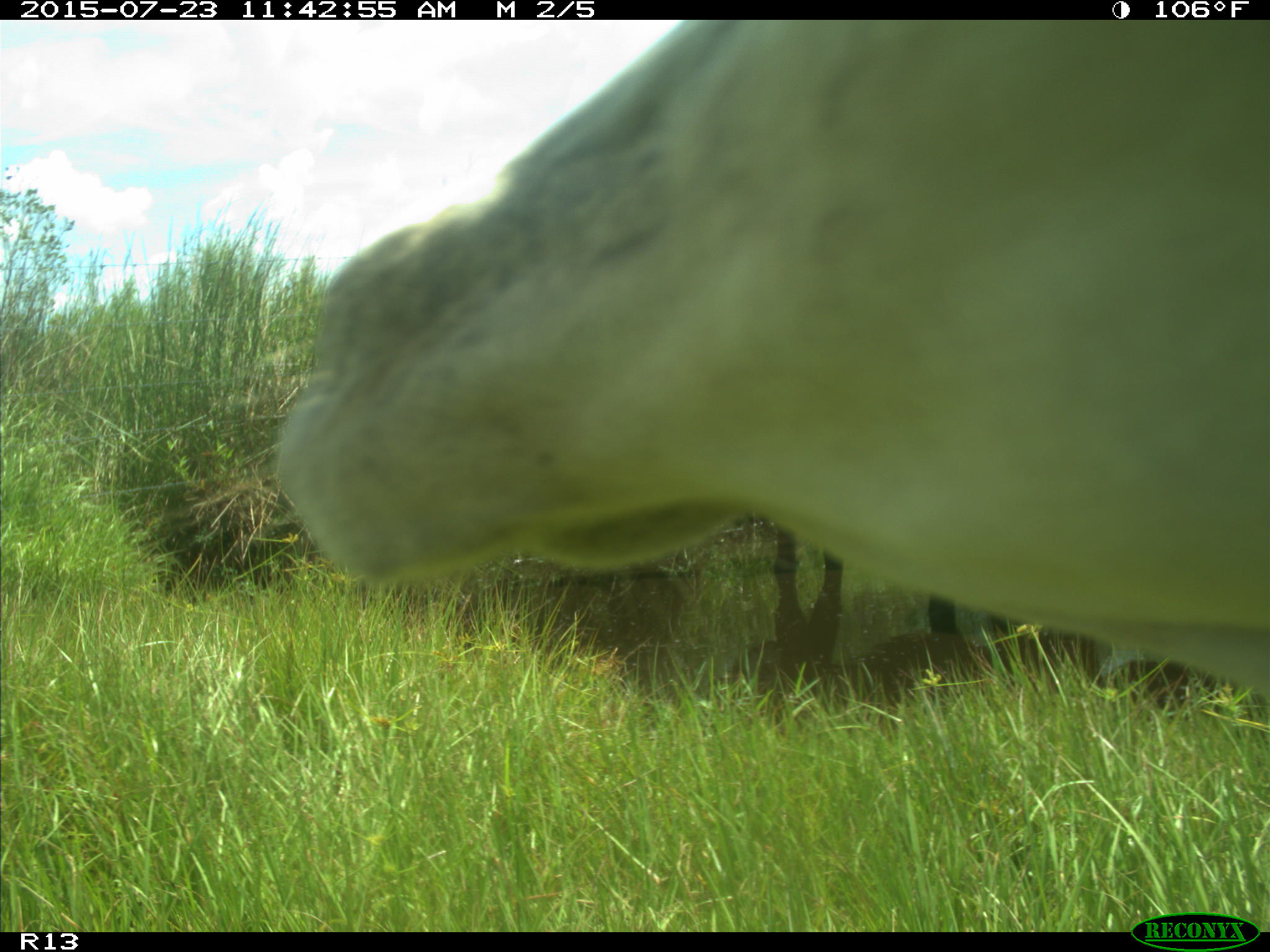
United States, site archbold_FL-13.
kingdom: Animalia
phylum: Chordata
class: Mammalia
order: Artiodactyla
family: Bovidae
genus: Bos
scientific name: Bos taurus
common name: domestic cow